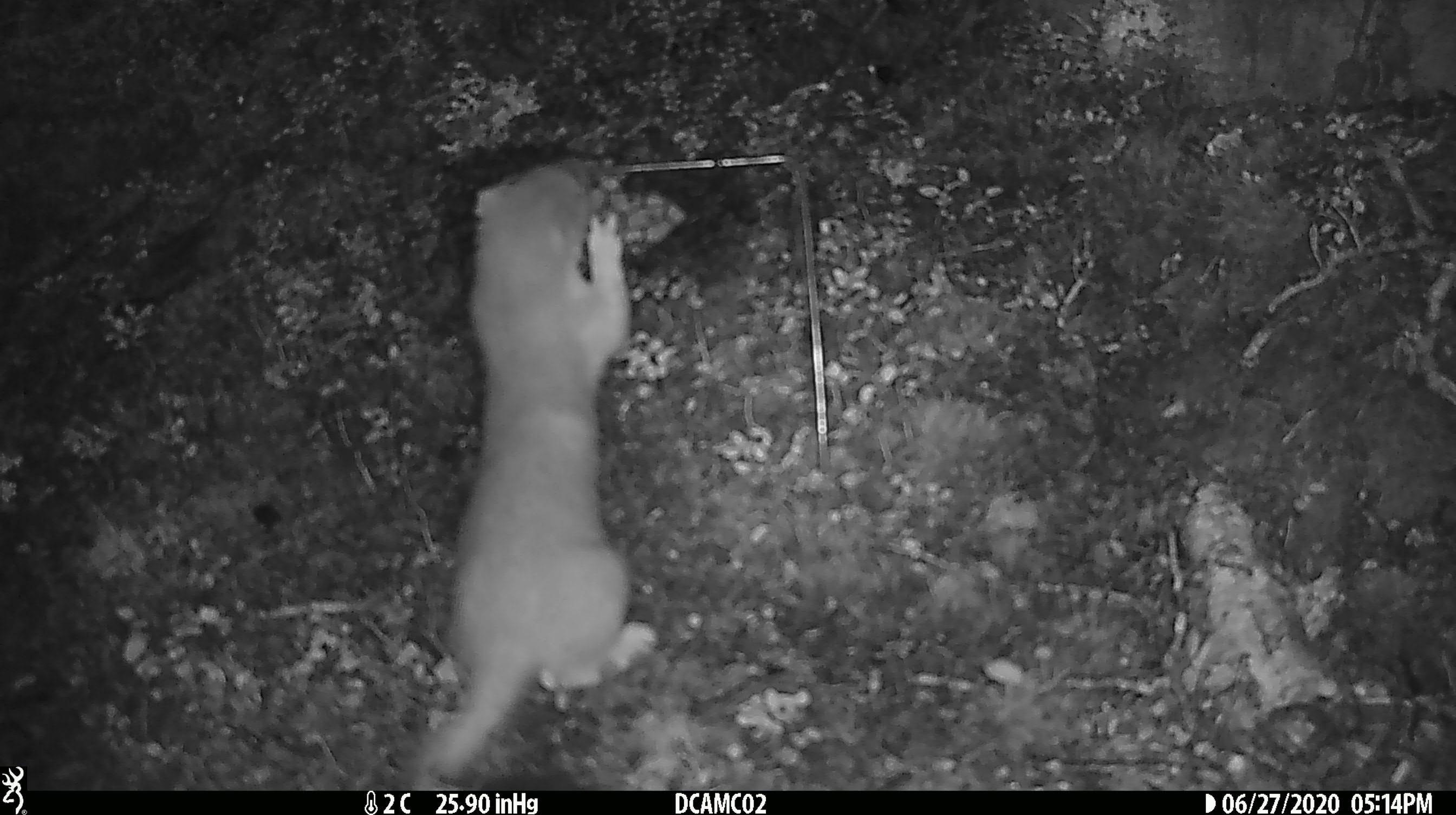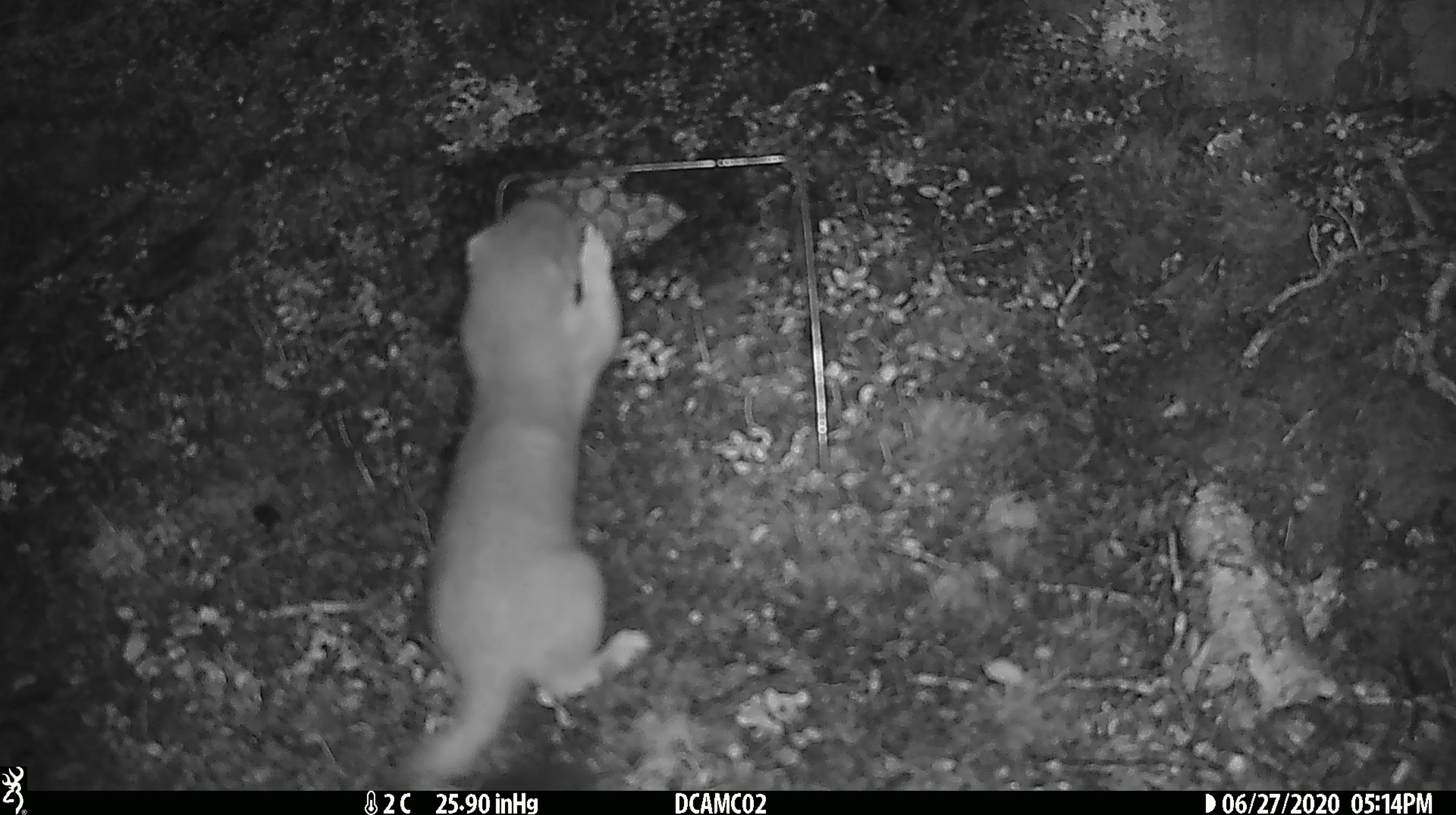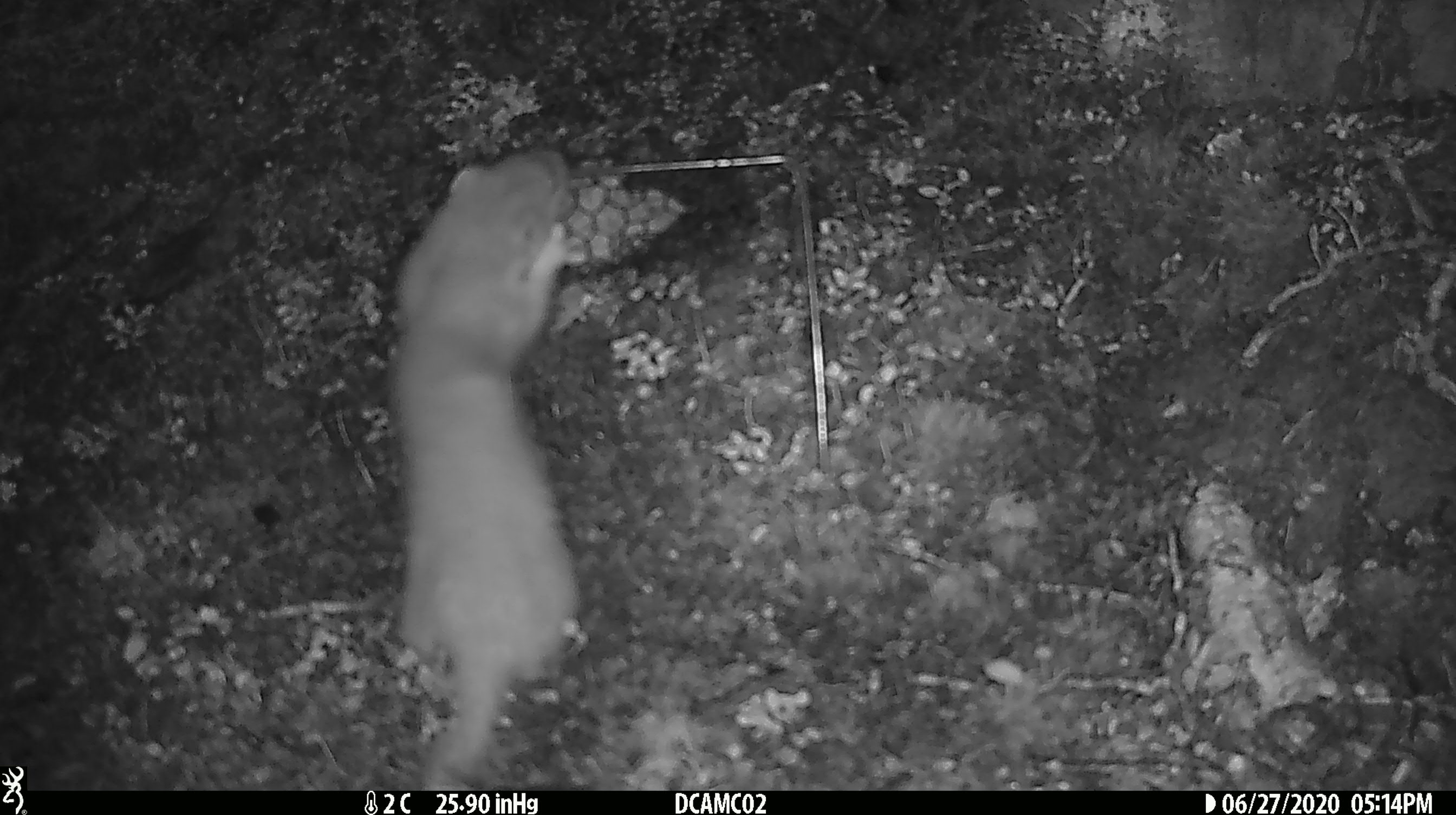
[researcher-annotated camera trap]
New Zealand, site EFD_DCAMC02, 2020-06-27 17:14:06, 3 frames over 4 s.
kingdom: Animalia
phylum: Chordata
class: Mammalia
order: Carnivora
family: Mustelidae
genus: Mustela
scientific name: Mustela erminea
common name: stoat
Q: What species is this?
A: Stoat (Mustela erminea).